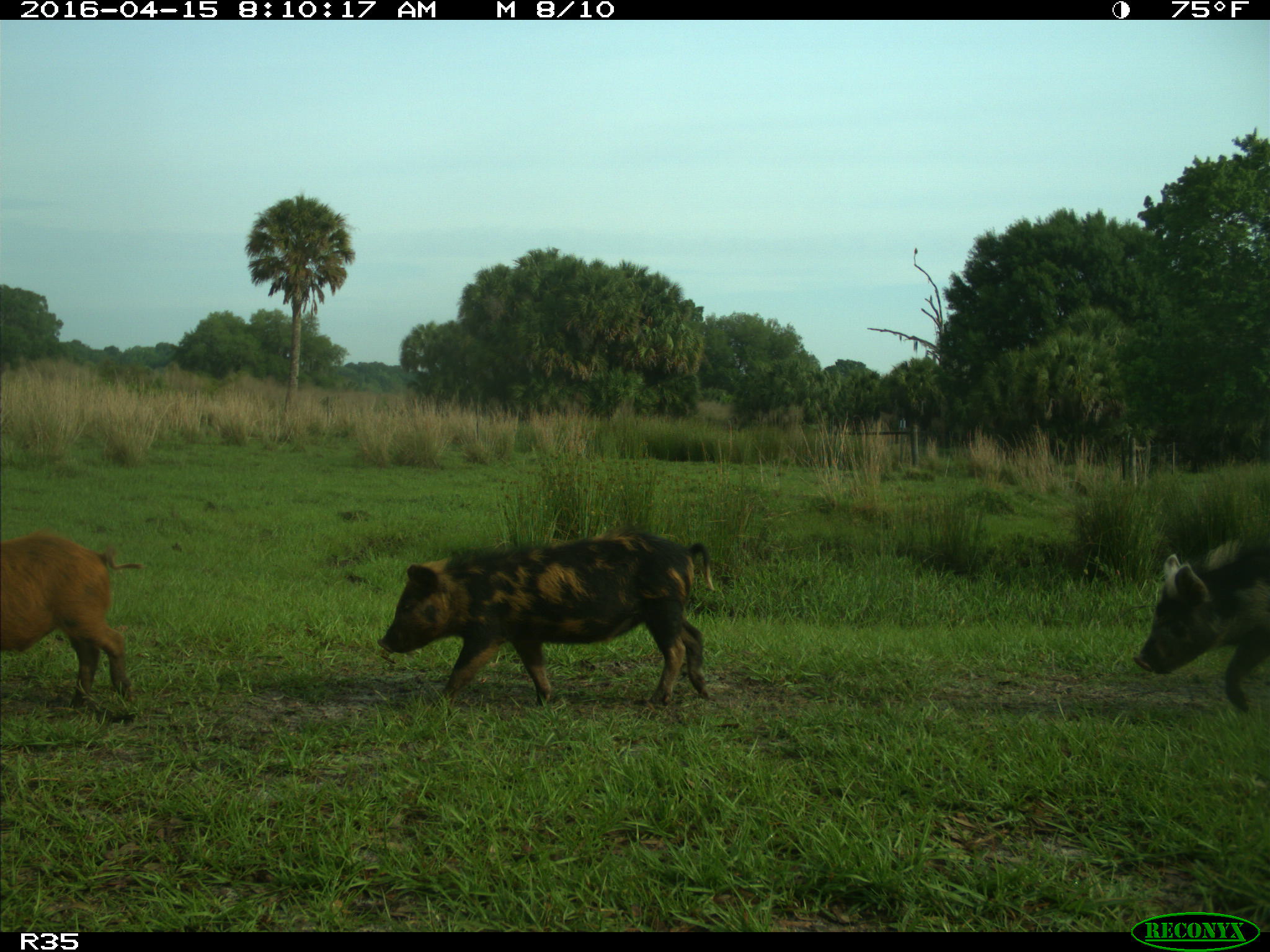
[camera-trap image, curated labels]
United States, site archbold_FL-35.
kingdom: Animalia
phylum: Chordata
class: Mammalia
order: Artiodactyla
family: Suidae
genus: Sus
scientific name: Sus scrofa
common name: wild boar